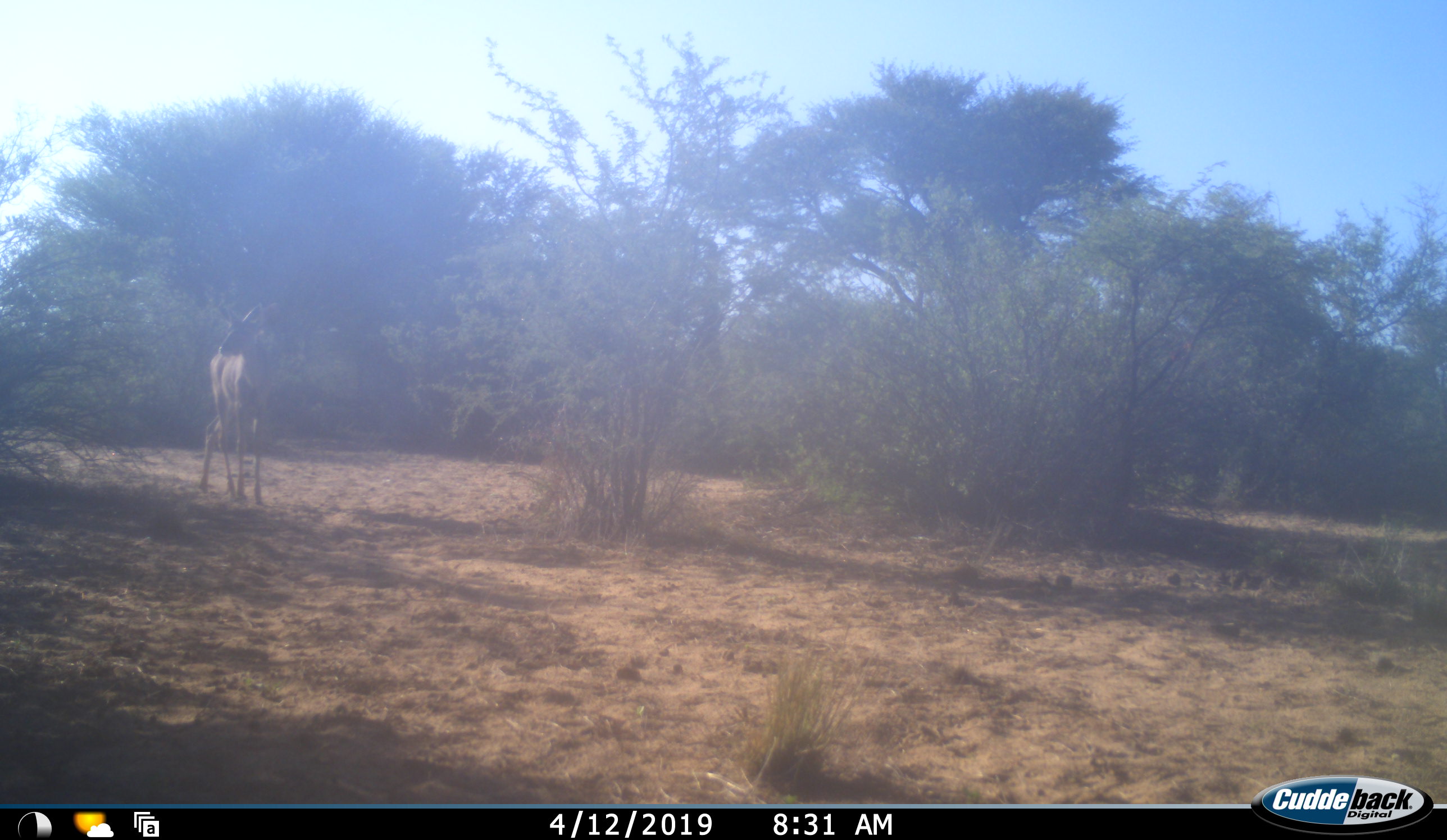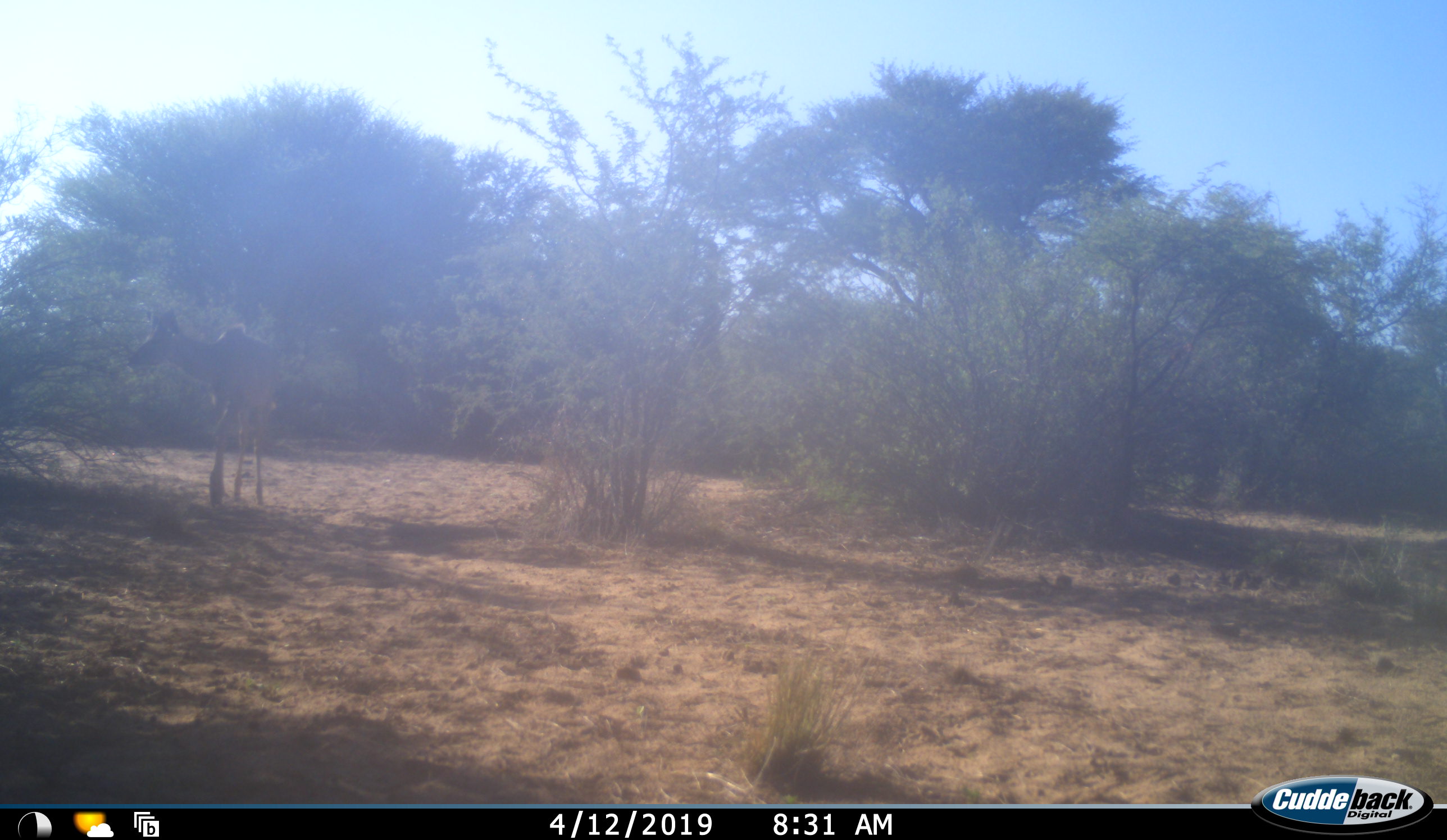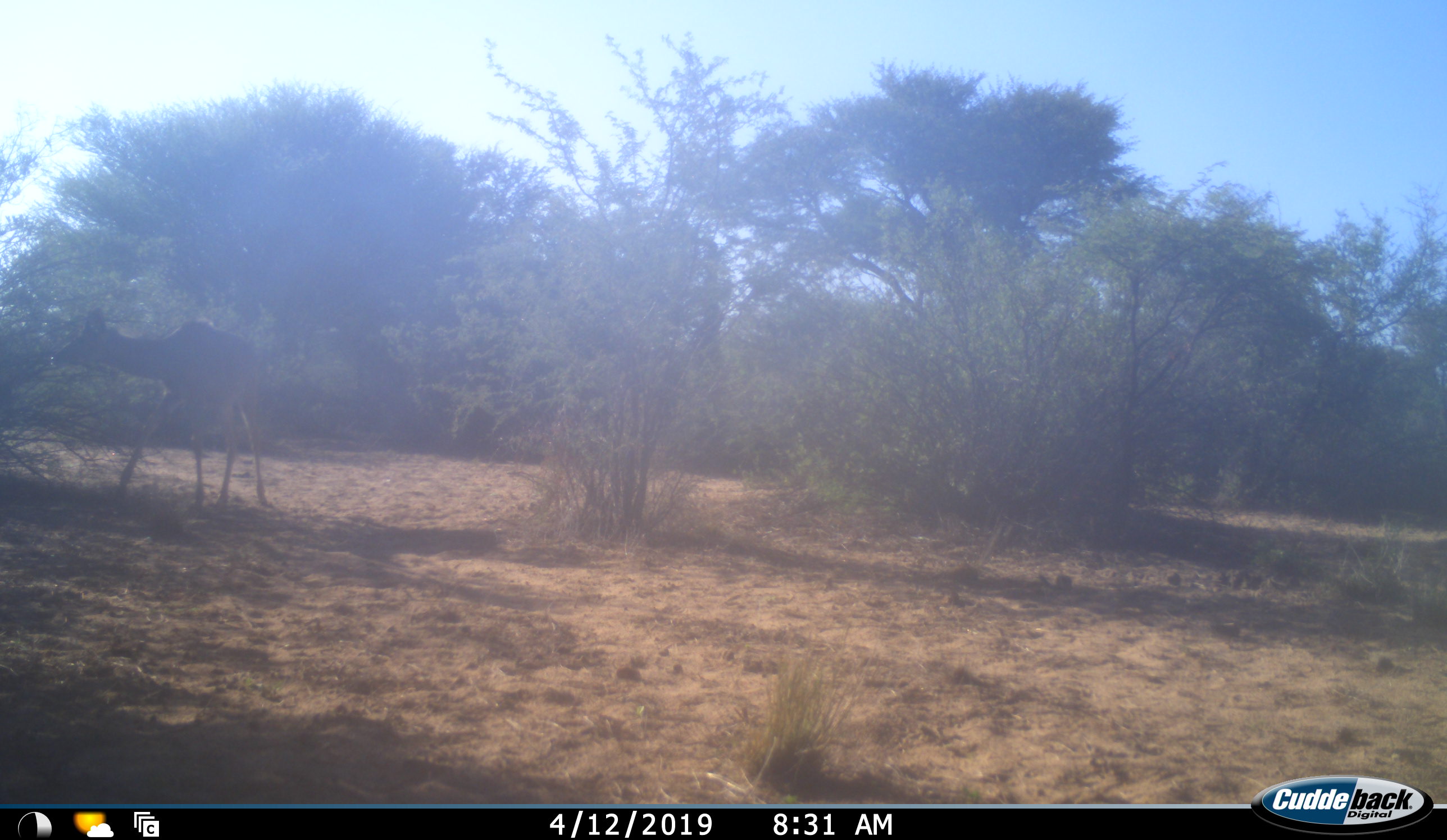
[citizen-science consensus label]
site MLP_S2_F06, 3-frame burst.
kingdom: Animalia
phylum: Chordata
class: Mammalia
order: Artiodactyla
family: Bovidae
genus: Tragelaphus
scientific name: Tragelaphus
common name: kudu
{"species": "kudu (Tragelaphus)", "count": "1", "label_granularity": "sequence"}